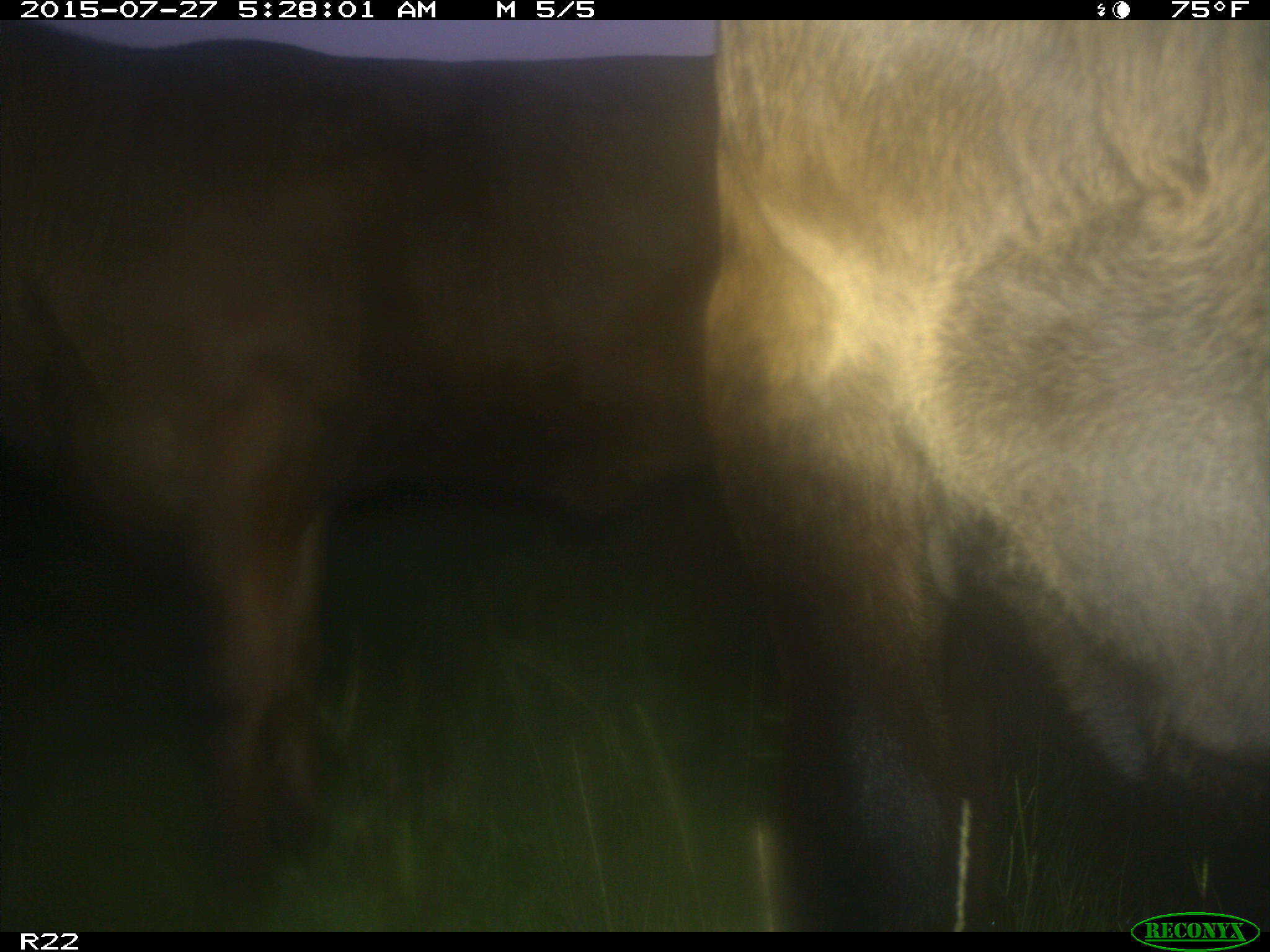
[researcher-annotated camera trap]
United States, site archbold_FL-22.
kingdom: Animalia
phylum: Chordata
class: Mammalia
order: Artiodactyla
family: Bovidae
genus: Bos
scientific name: Bos taurus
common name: domestic cow